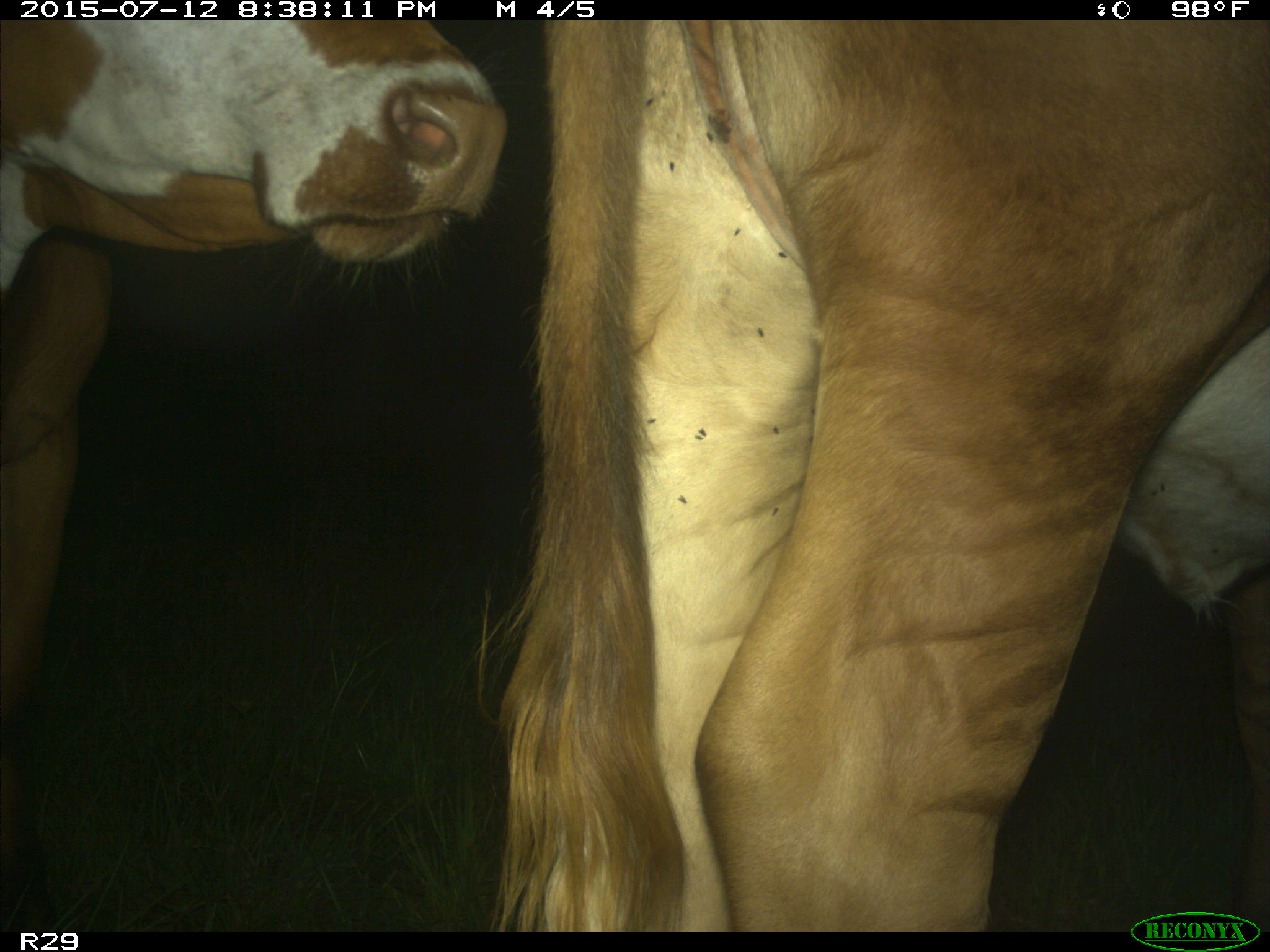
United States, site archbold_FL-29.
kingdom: Animalia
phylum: Chordata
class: Mammalia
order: Artiodactyla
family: Bovidae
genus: Bos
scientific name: Bos taurus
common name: domestic cow